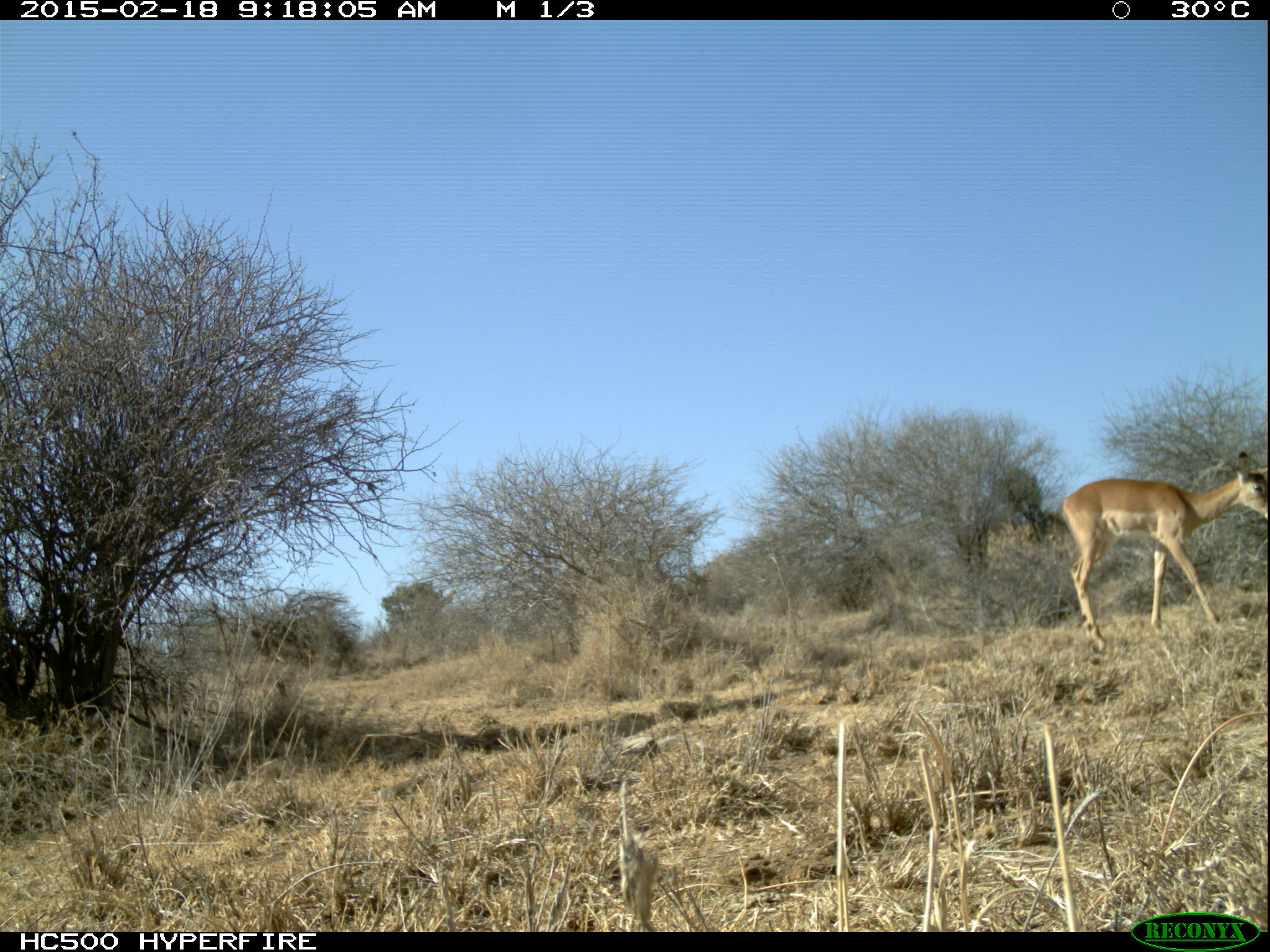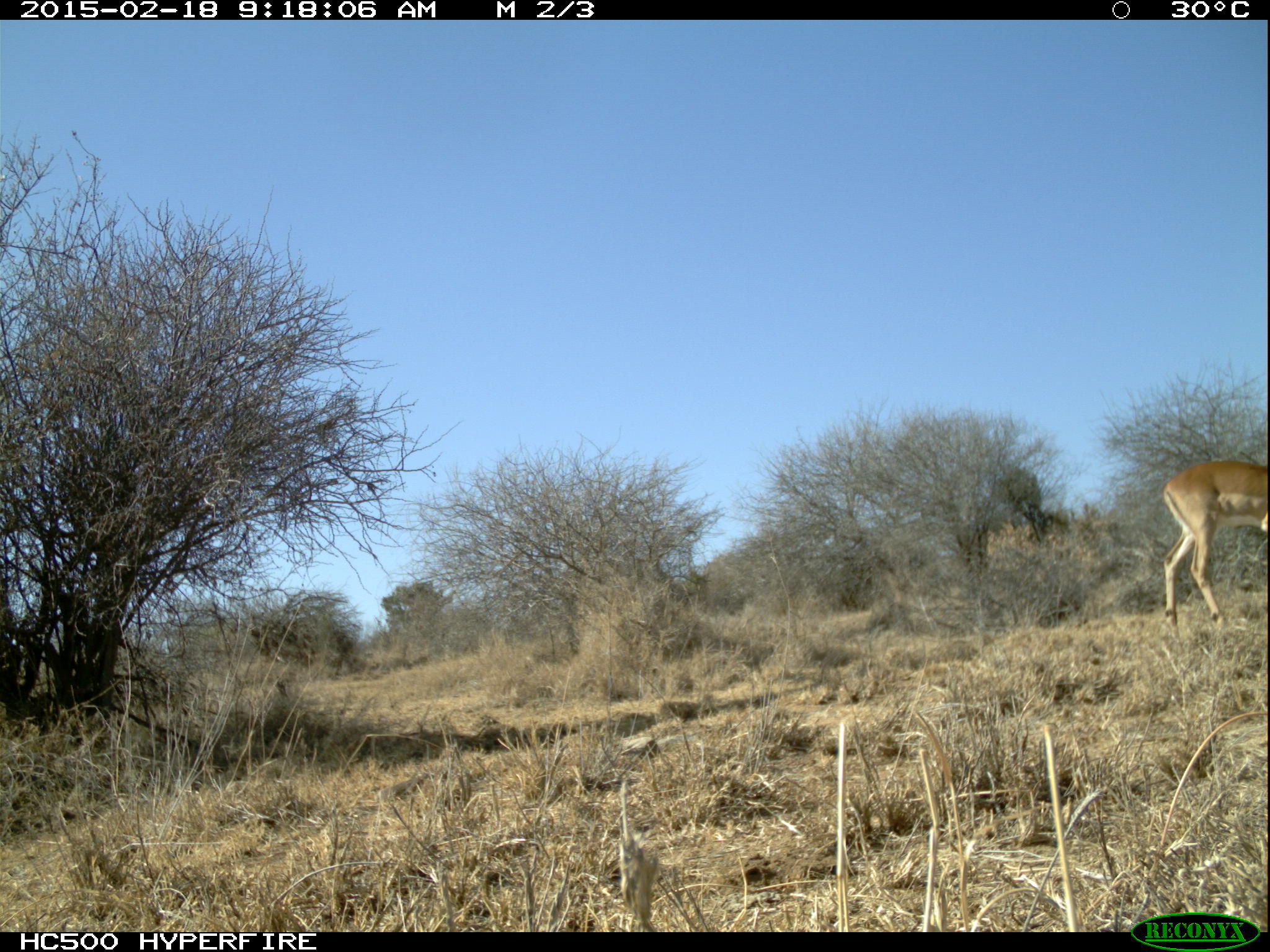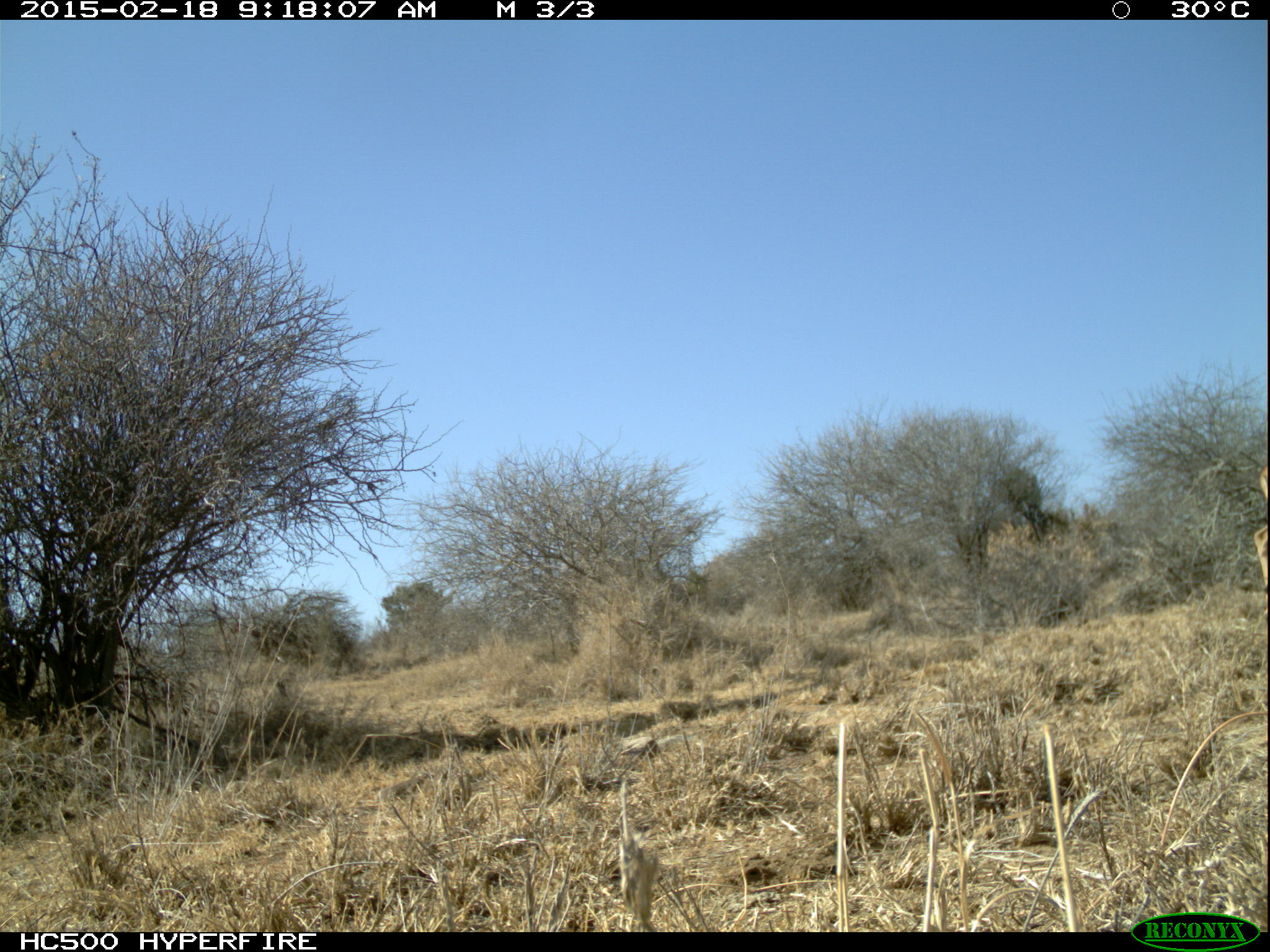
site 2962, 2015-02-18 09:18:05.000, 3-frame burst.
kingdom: Animalia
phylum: Chordata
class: Mammalia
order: Artiodactyla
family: Bovidae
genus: Aepyceros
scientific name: Aepyceros melampus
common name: impala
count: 5